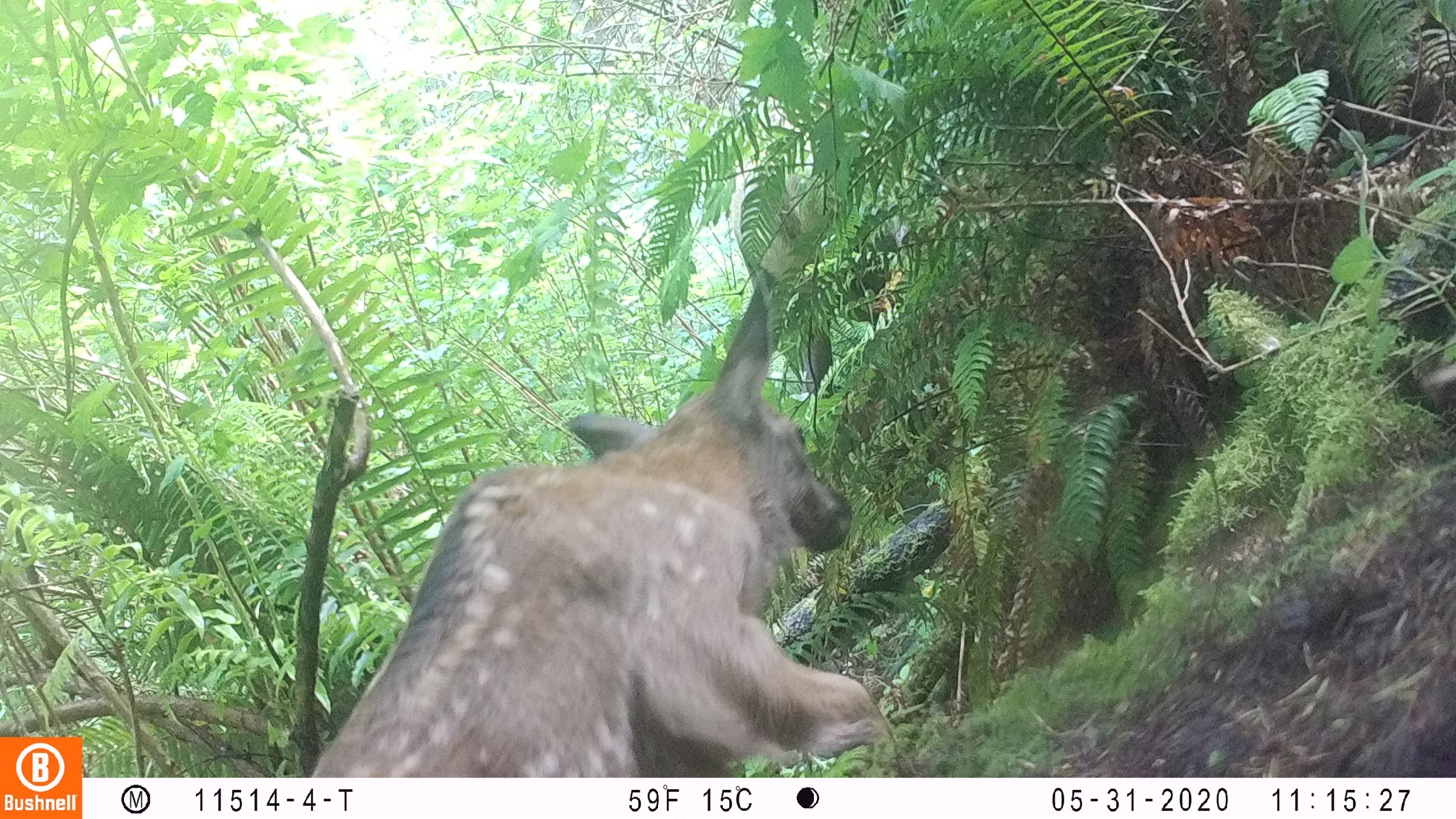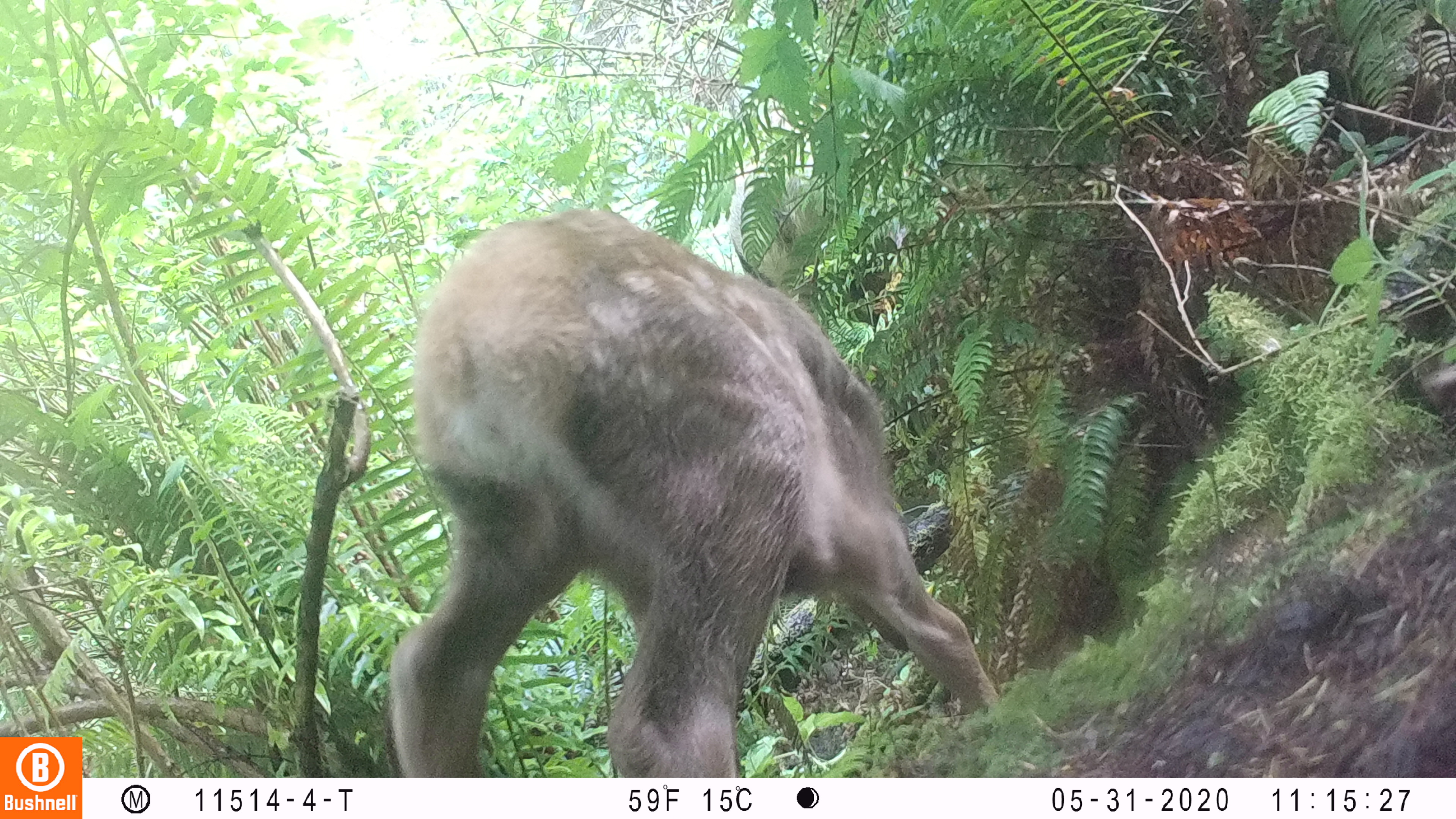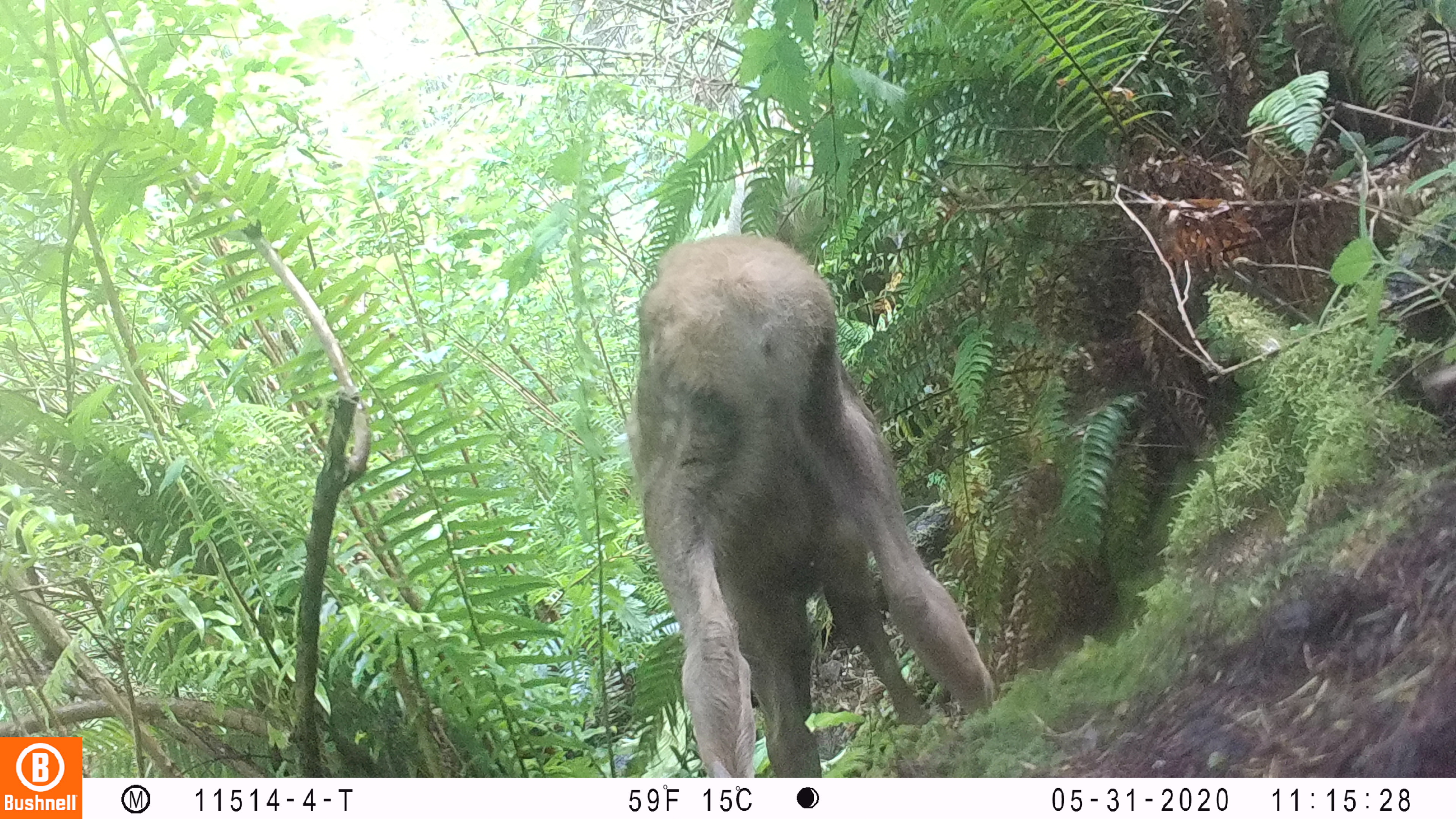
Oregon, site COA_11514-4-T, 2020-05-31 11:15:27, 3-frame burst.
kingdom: Animalia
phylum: Chordata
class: Mammalia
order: Artiodactyla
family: Cervidae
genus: Cervus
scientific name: Cervus canadensis roosevelti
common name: roosevelt elk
Roosevelt elk (Cervus canadensis roosevelti).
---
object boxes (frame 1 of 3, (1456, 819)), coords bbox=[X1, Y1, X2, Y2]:
roosevelt elk: bbox=[311, 270, 905, 772]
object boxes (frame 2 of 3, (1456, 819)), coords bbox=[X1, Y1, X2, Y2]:
roosevelt elk: bbox=[368, 196, 1003, 768]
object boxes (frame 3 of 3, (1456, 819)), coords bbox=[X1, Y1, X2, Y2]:
roosevelt elk: bbox=[615, 219, 998, 772]